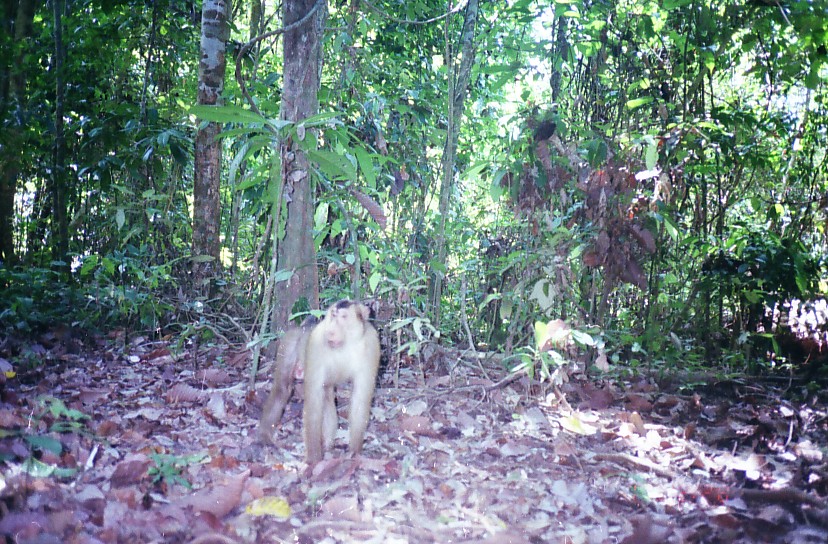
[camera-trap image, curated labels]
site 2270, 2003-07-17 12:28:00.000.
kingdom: Animalia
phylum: Chordata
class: Mammalia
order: Primates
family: Cercopithecidae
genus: Macaca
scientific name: Macaca nemestrina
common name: southern pig-tailed macaque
Macaca nemestrina (southern pig-tailed macaque), count 1.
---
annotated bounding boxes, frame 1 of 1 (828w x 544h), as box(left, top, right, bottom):
macaca nemestrina: box(257, 296, 380, 468)